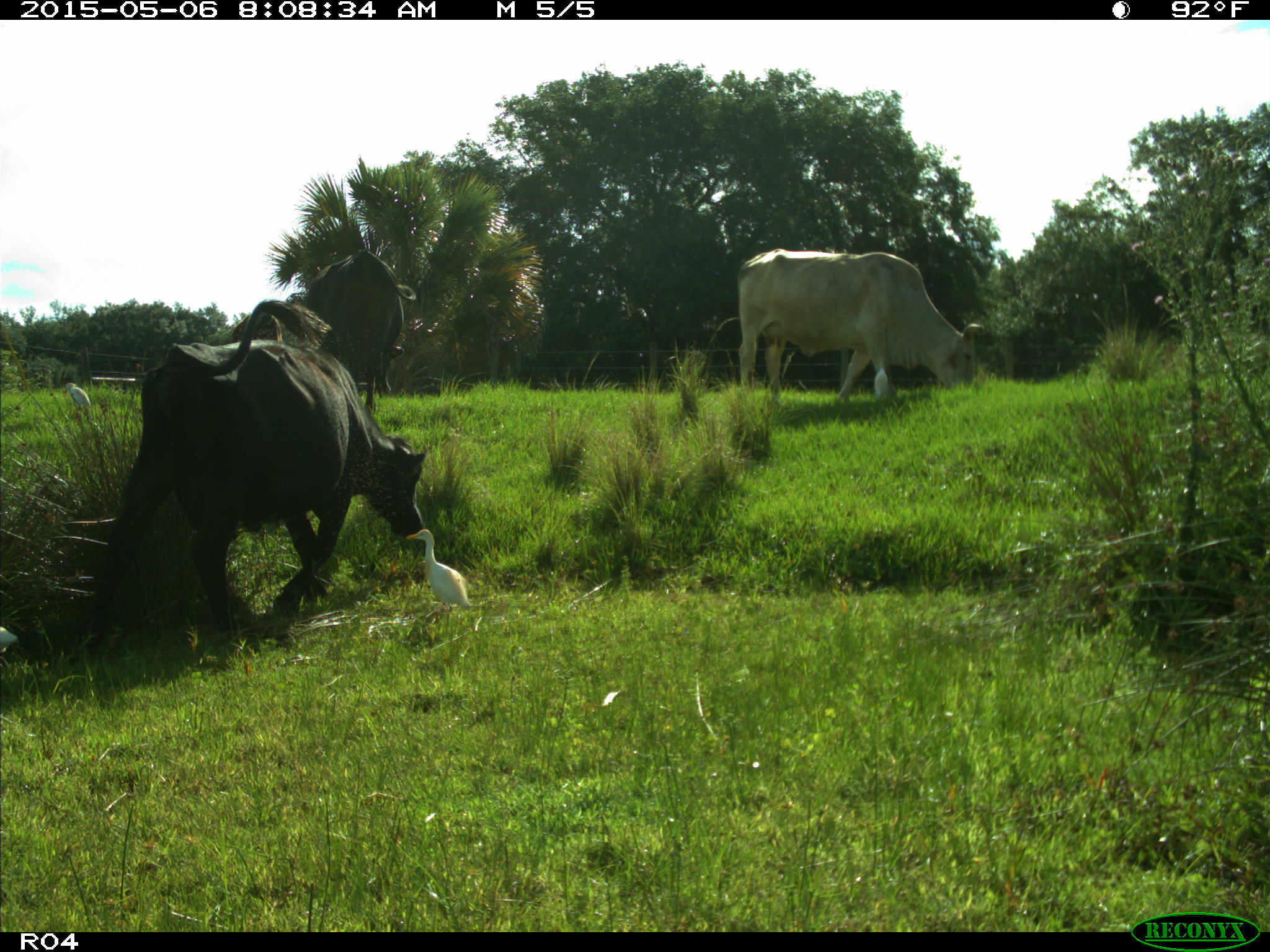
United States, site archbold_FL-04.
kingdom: Animalia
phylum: Chordata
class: Mammalia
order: Artiodactyla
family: Bovidae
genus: Bos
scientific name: Bos taurus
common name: domestic cow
Bos taurus (domestic cow).